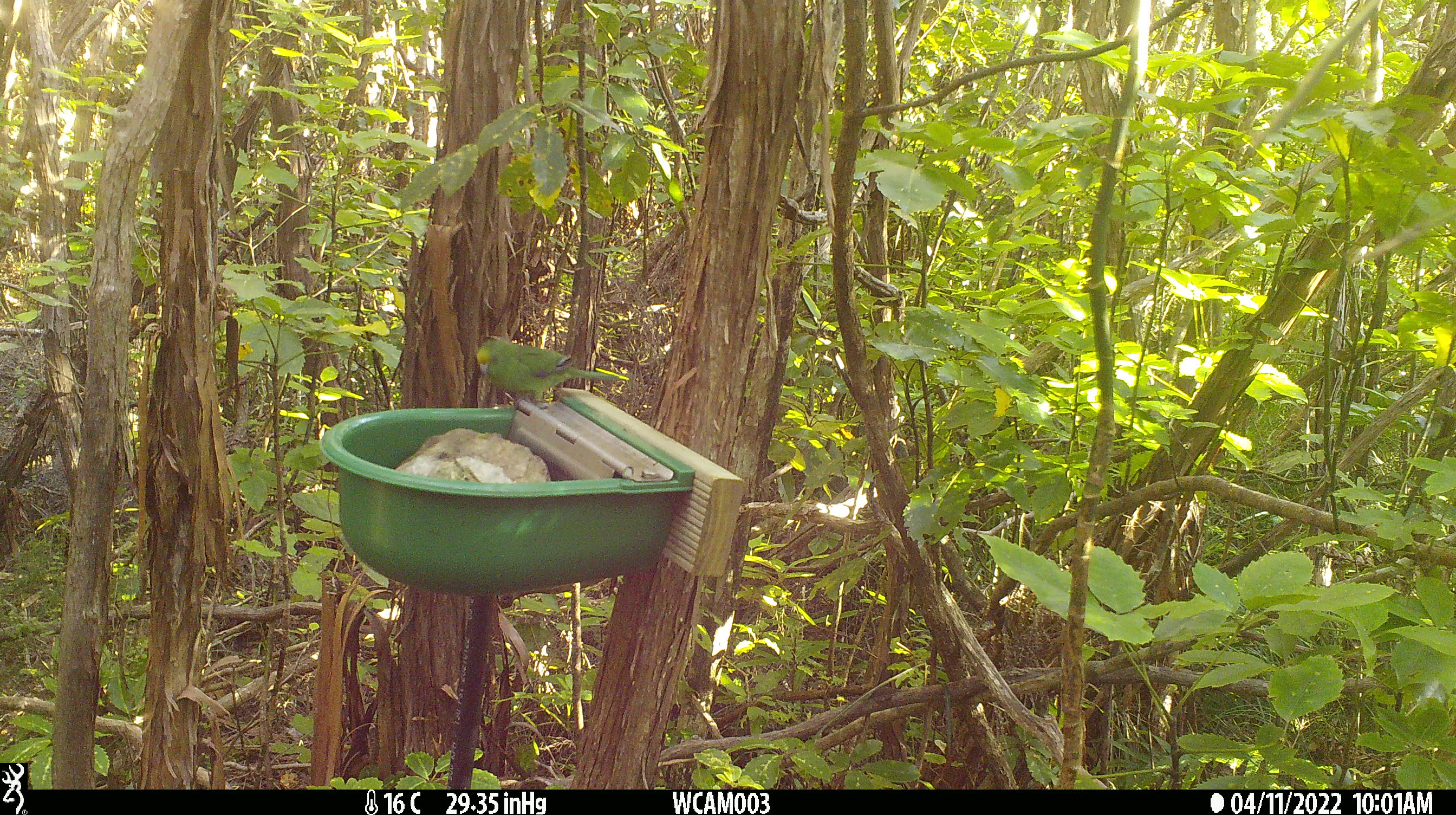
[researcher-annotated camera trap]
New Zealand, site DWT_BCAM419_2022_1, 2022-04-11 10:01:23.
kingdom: Animalia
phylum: Chordata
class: Aves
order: Psittaciformes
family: Psittaculidae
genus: Cyanoramphus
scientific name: Cyanoramphus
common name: parakeet